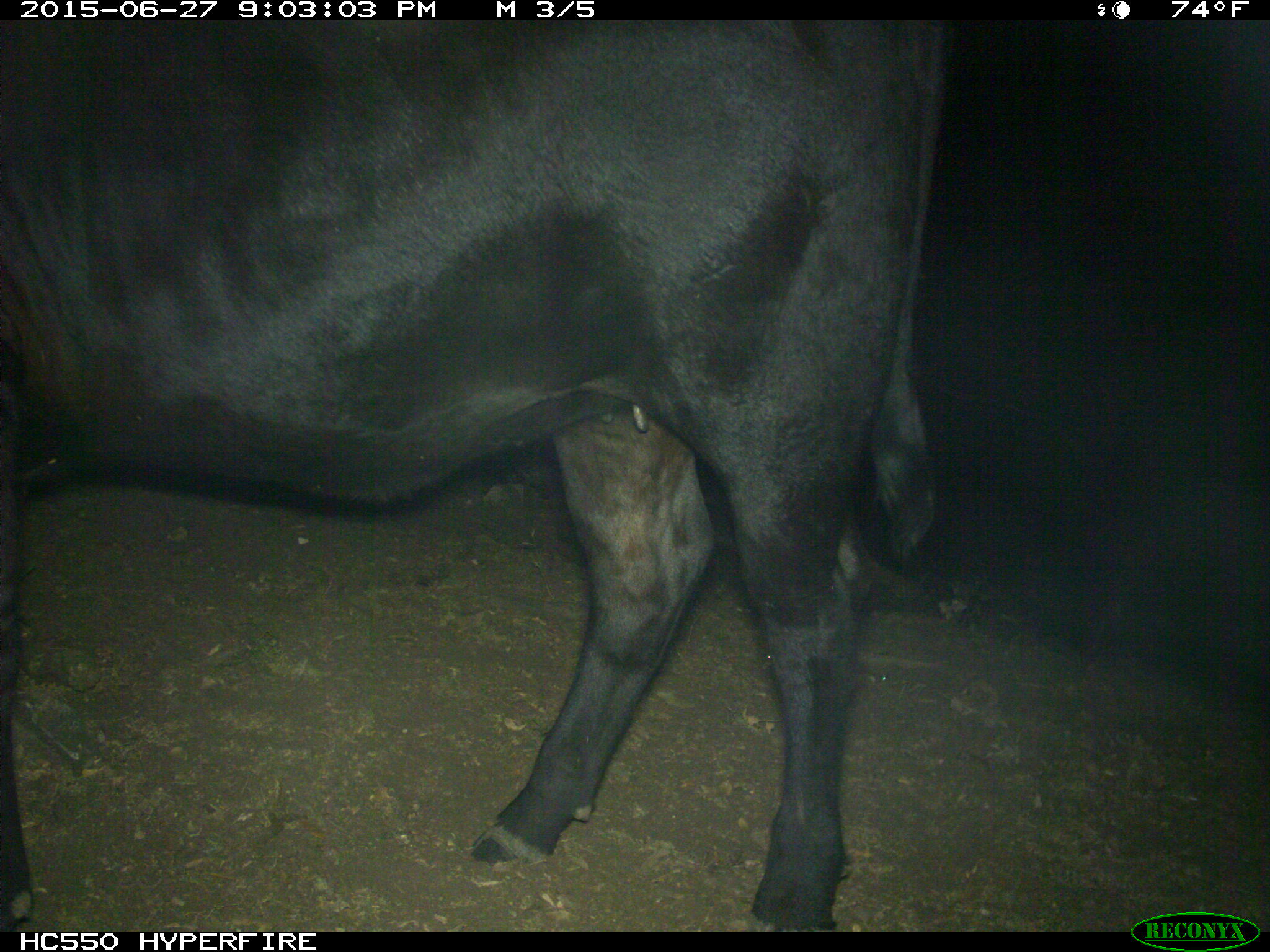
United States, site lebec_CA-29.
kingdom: Animalia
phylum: Chordata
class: Mammalia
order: Artiodactyla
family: Bovidae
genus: Bos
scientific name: Bos taurus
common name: domestic cow